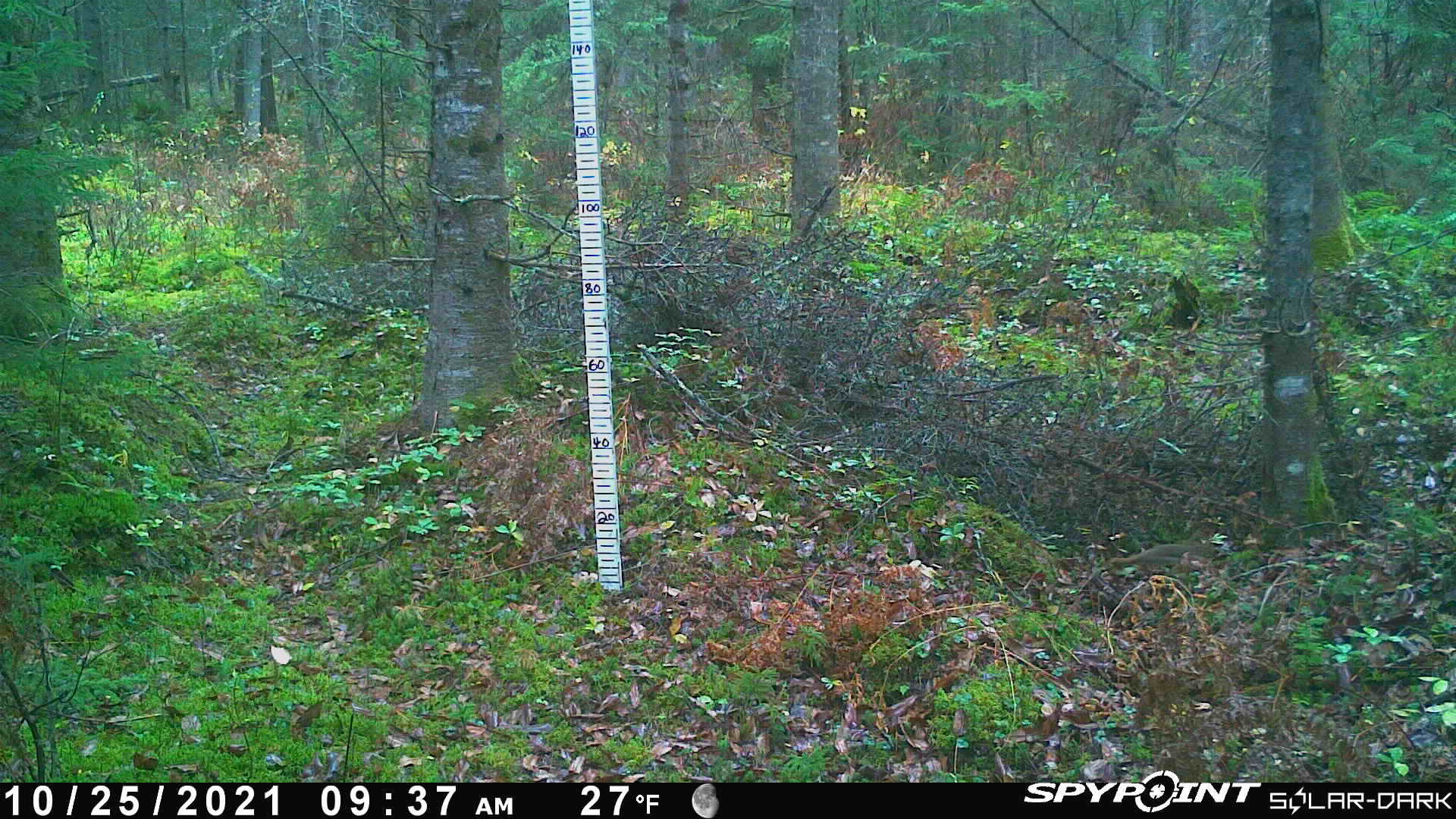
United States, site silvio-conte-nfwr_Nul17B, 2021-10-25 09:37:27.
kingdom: Animalia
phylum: Chordata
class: Mammalia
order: Rodentia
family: Sciuridae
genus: Tamiasciurus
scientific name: Tamiasciurus hudsonicus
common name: red squirrel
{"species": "red squirrel (Tamiasciurus hudsonicus)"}